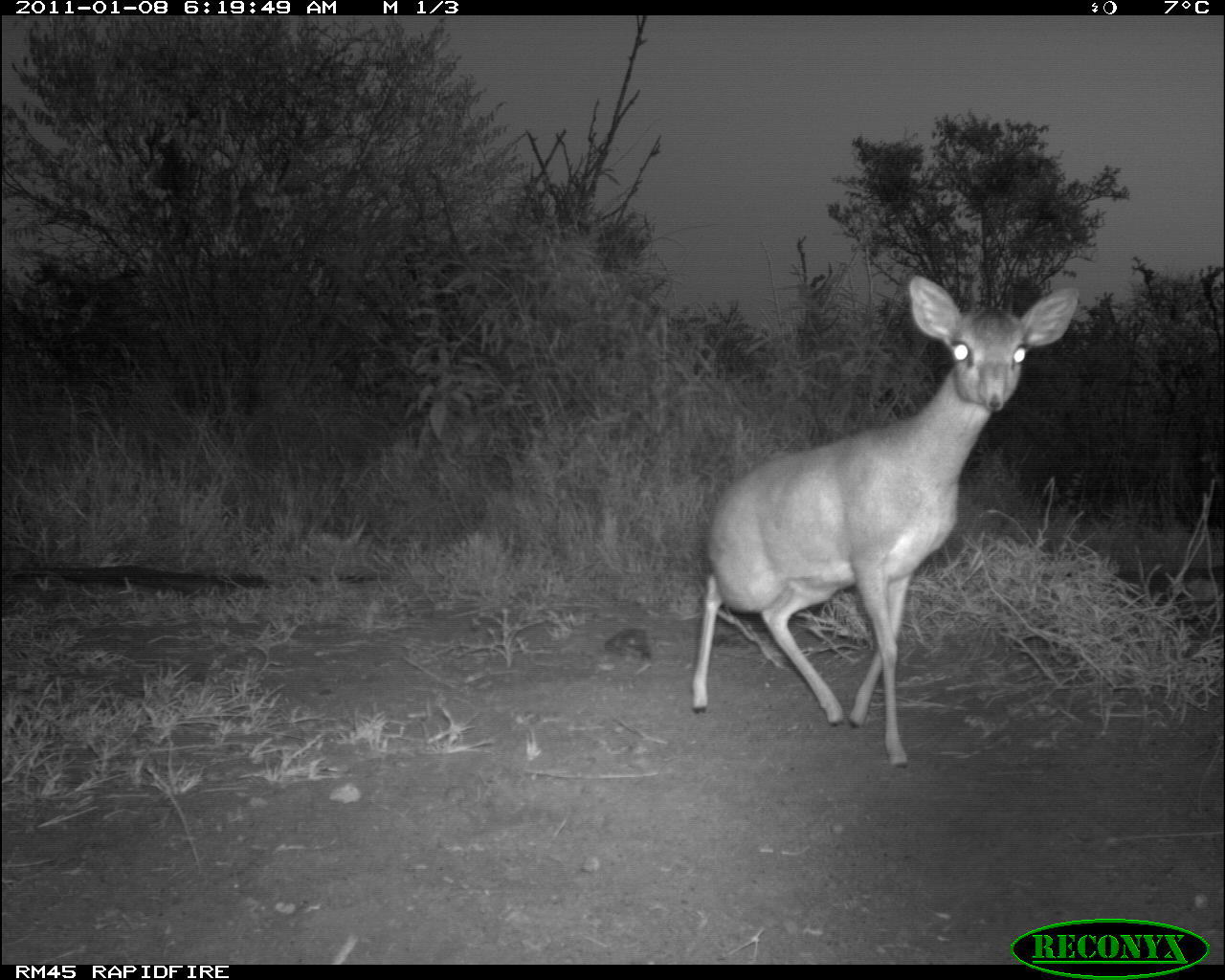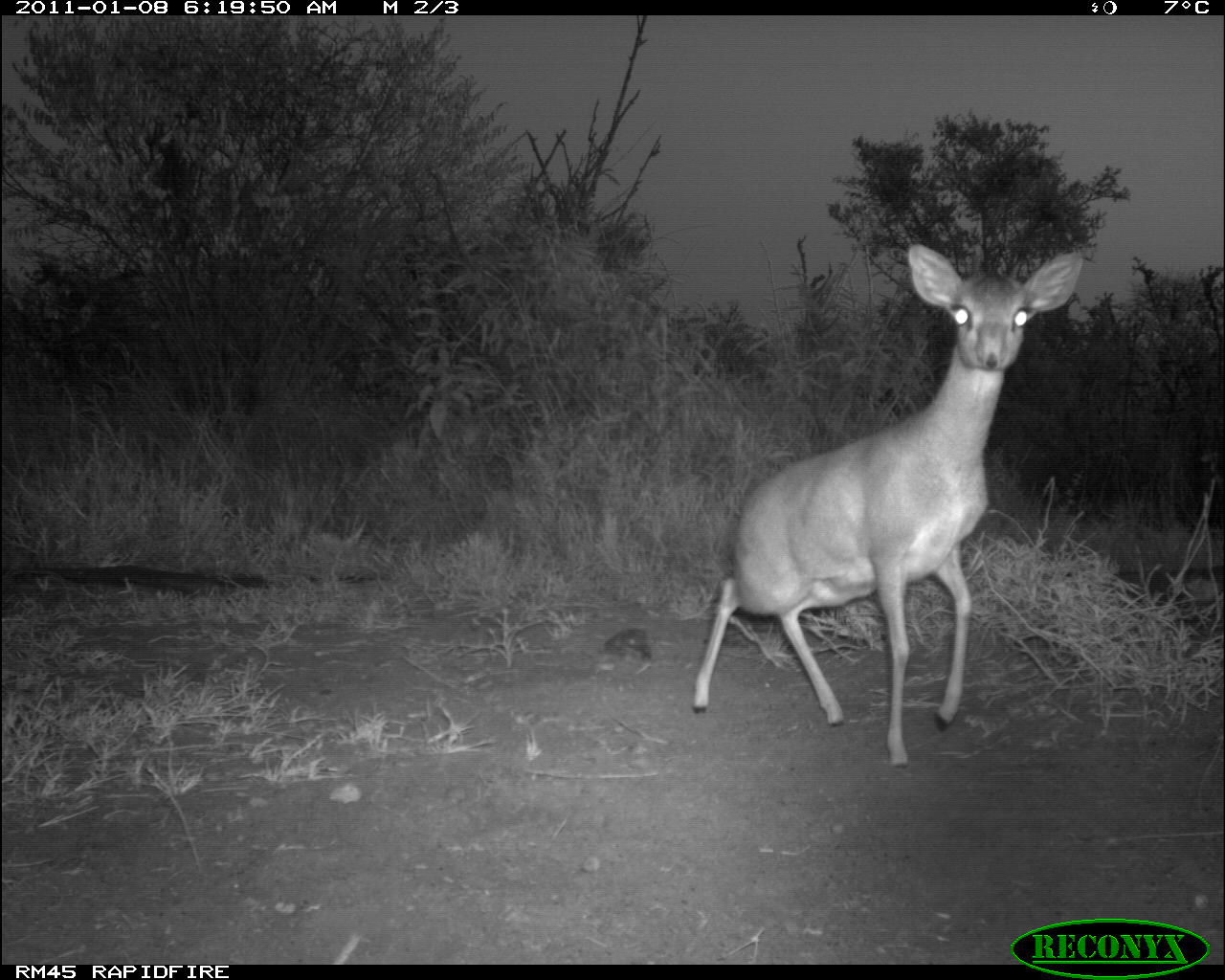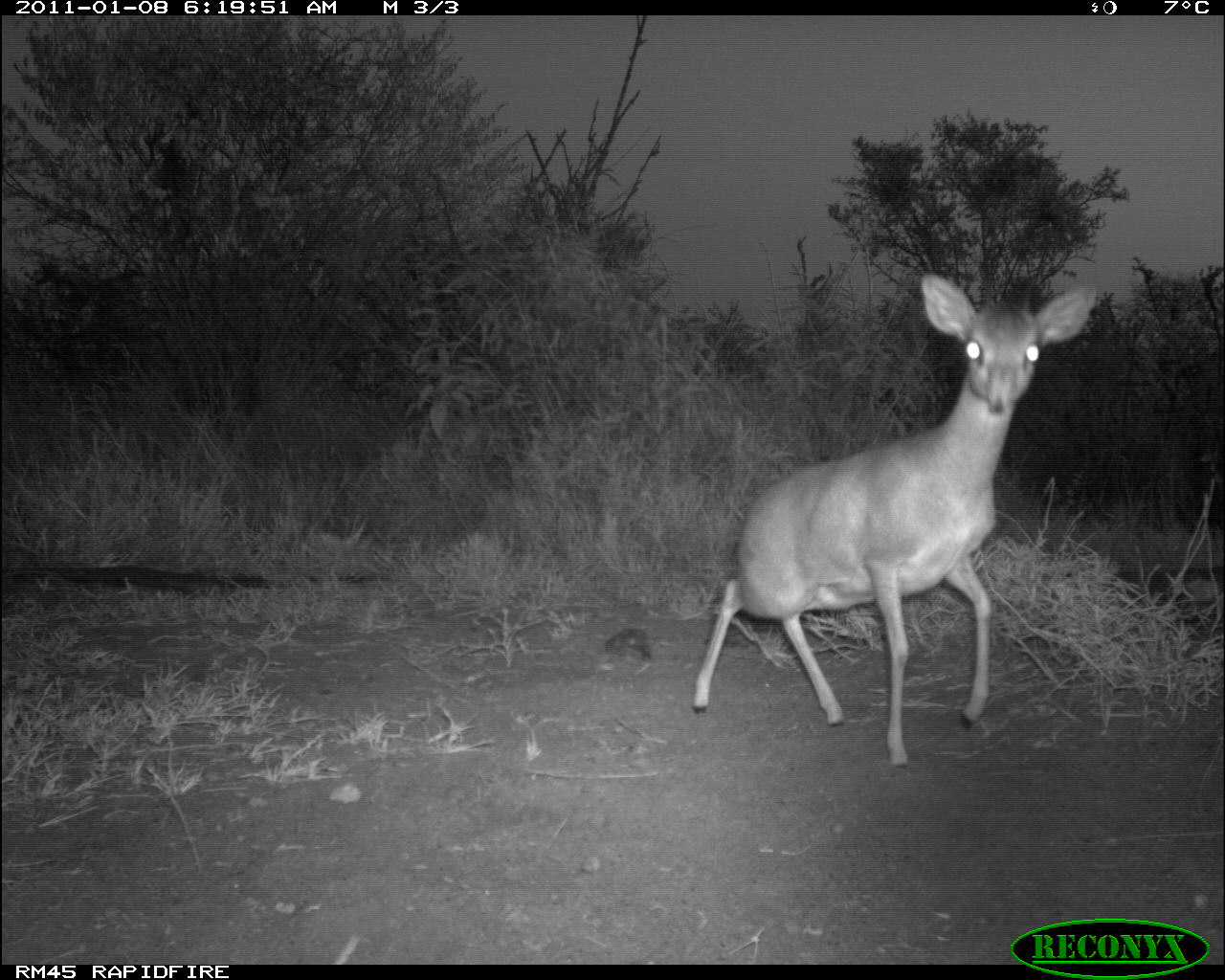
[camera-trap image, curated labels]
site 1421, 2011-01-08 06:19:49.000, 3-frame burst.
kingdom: Animalia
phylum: Chordata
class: Mammalia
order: Artiodactyla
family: Bovidae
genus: Madoqua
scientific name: Madoqua guentheri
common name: günther's dik-dik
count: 1